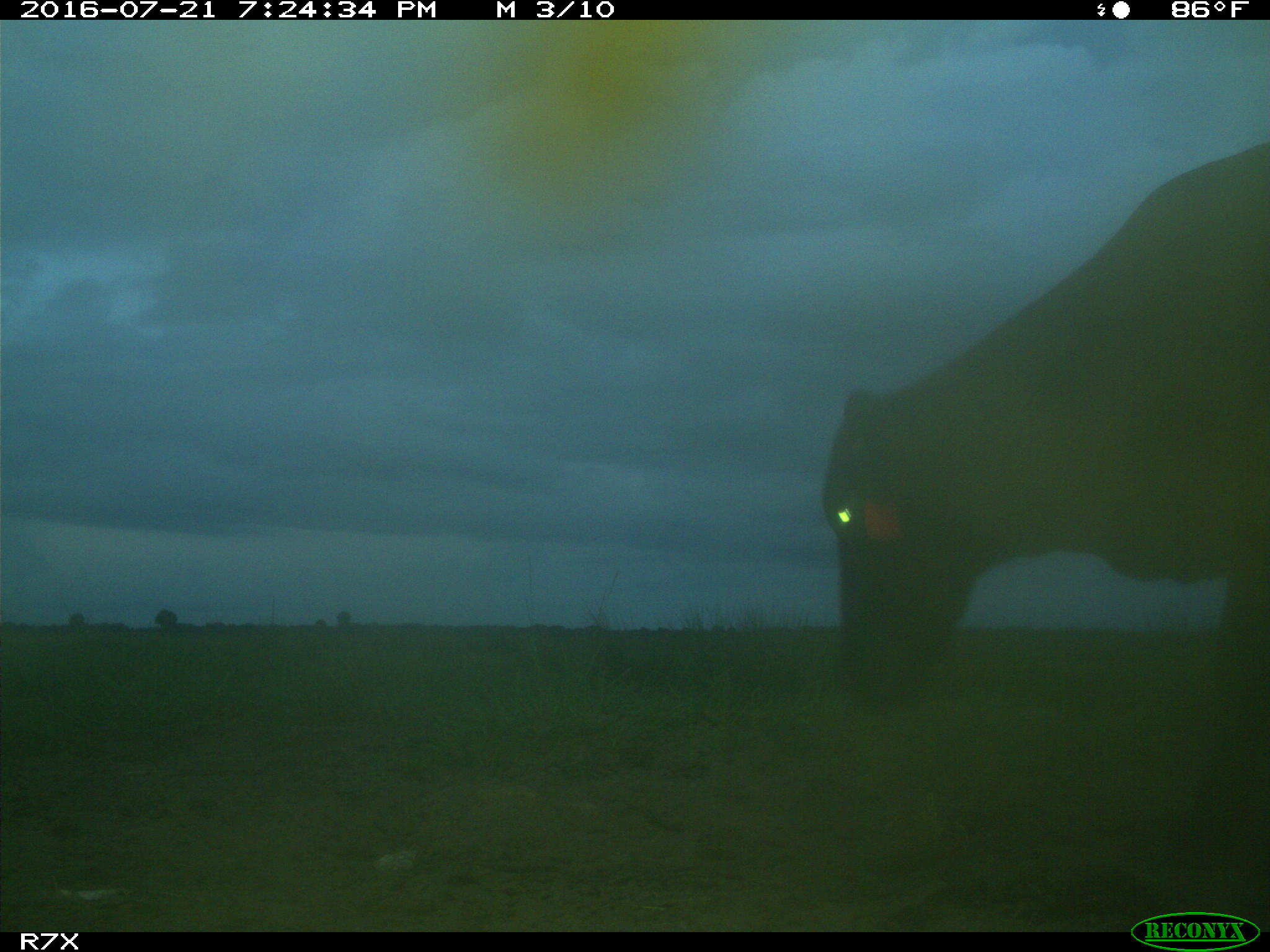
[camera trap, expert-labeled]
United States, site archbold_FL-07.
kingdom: Animalia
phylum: Chordata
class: Mammalia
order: Artiodactyla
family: Bovidae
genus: Bos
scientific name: Bos taurus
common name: domestic cow